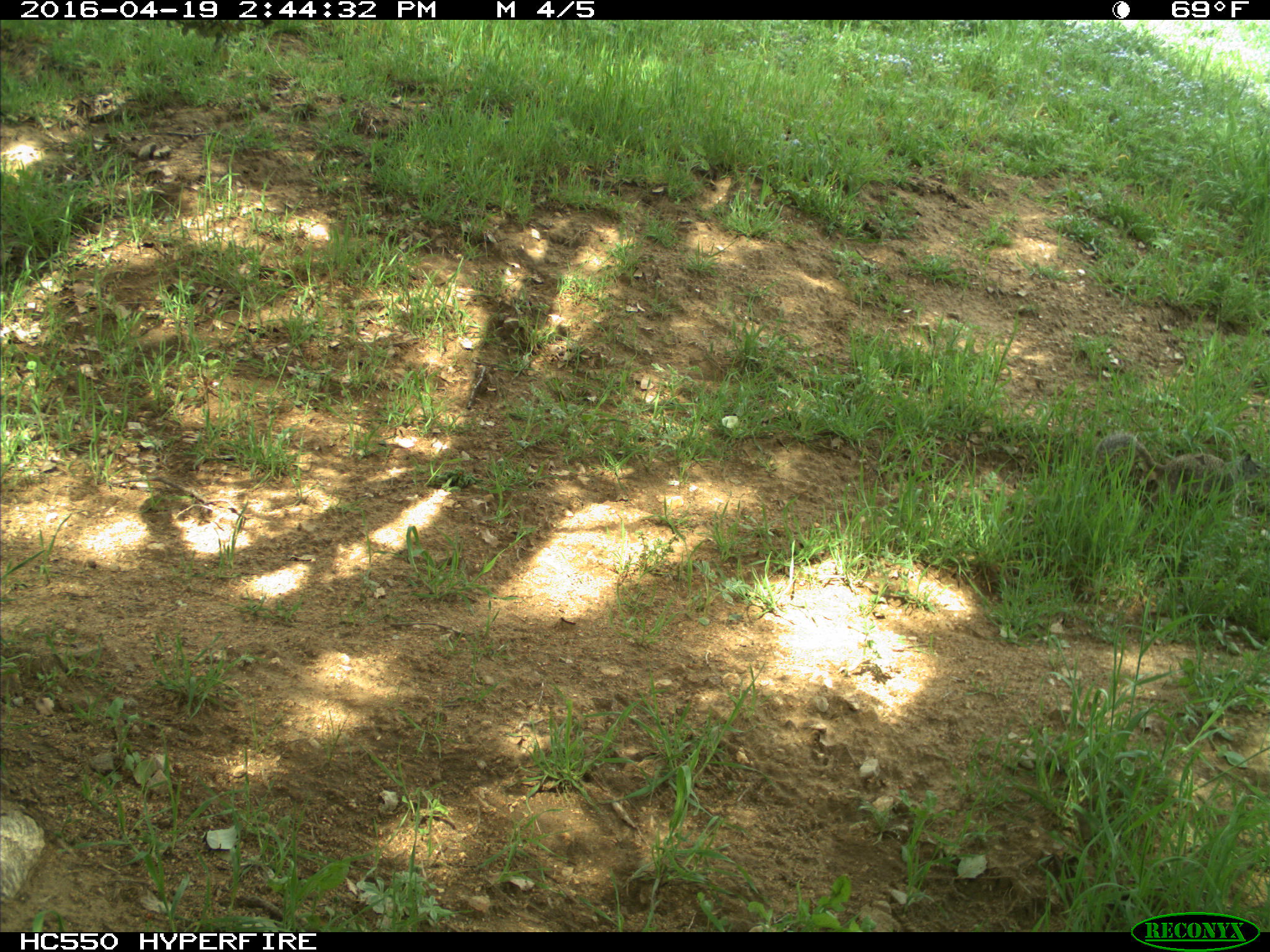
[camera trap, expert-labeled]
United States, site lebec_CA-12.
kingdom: Animalia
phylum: Chordata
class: Mammalia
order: Rodentia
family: Sciuridae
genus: Otospermophilus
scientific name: Otospermophilus beecheyi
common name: california ground squirrel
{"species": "Otospermophilus beecheyi (california ground squirrel)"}